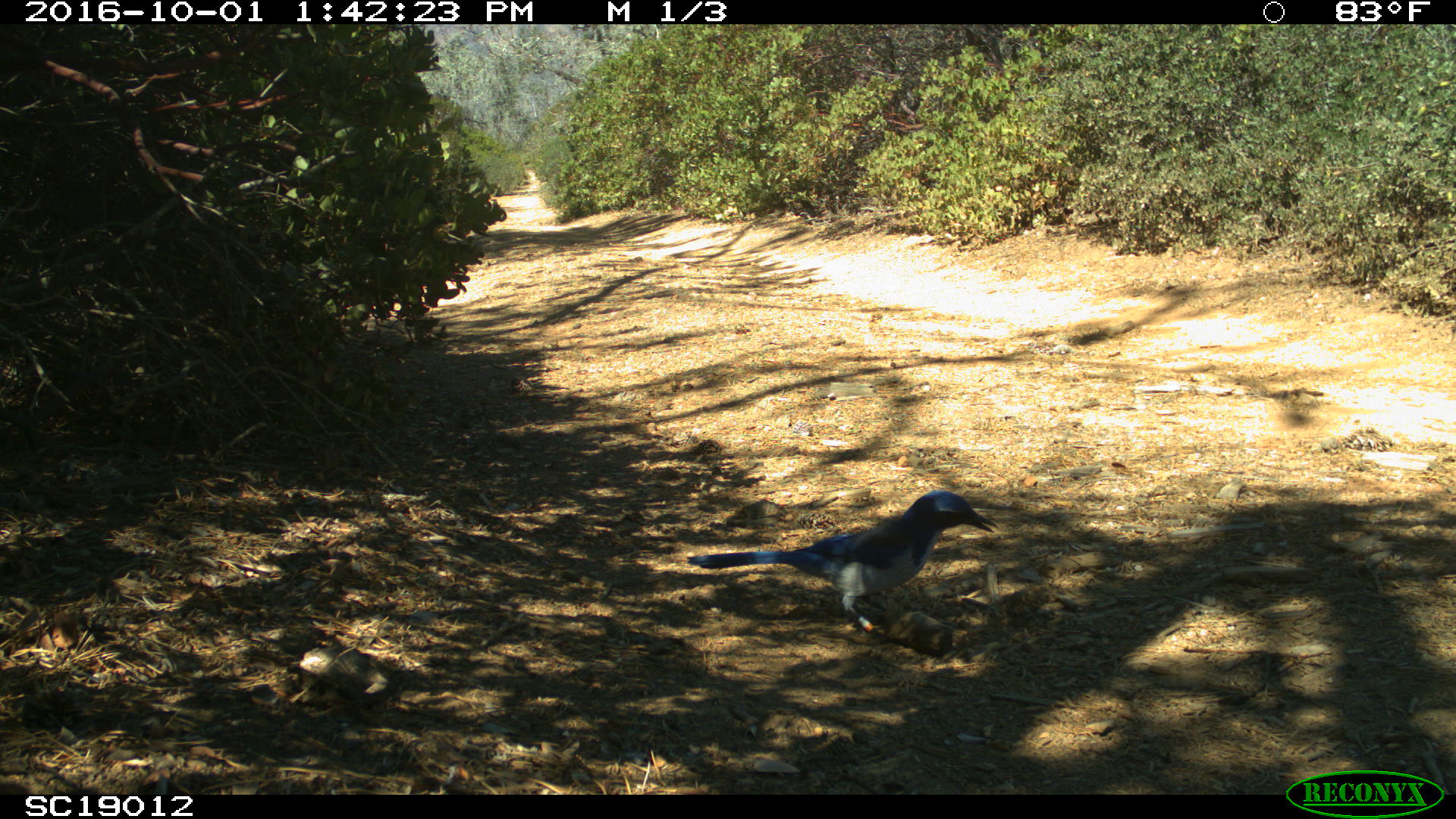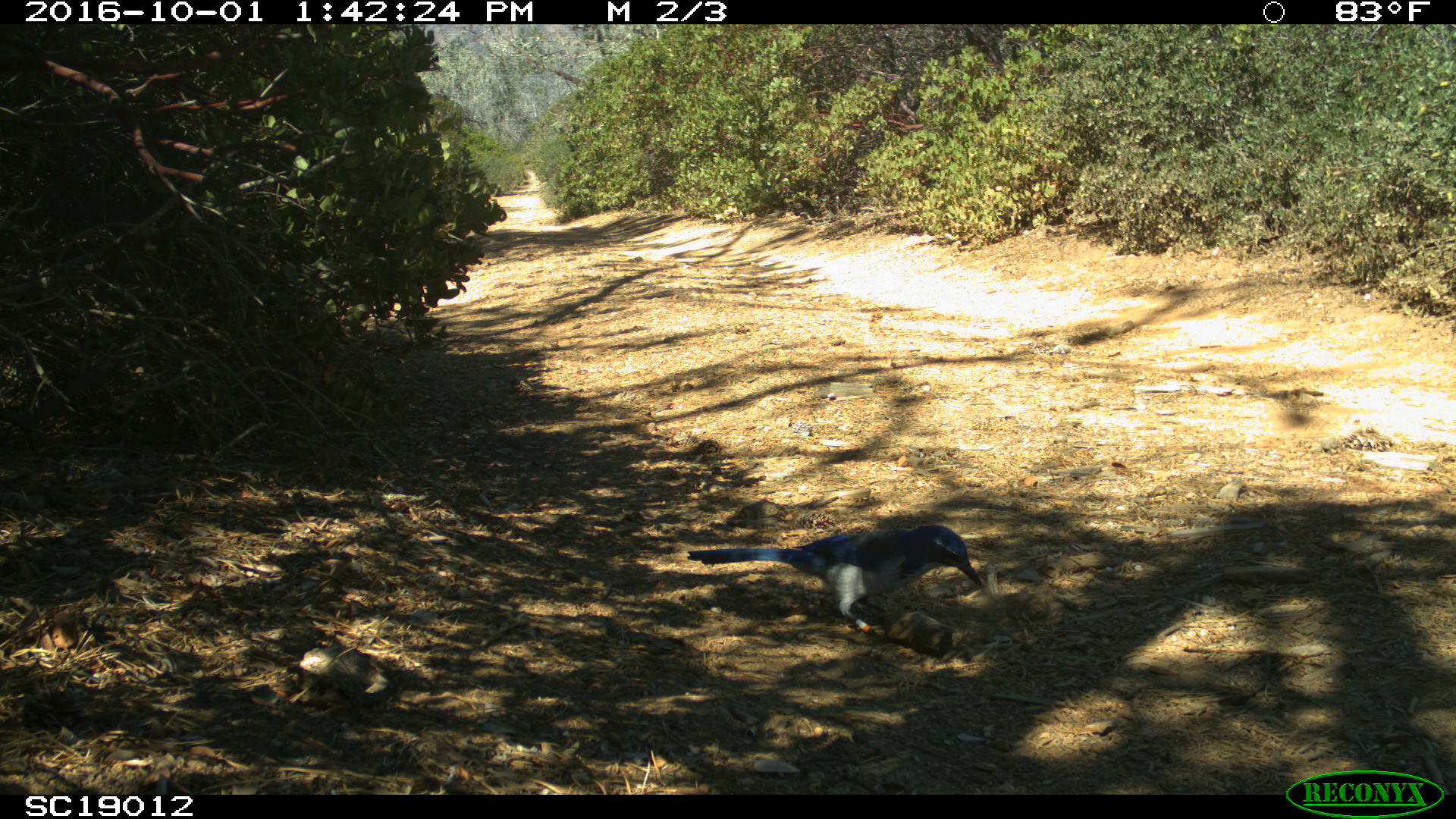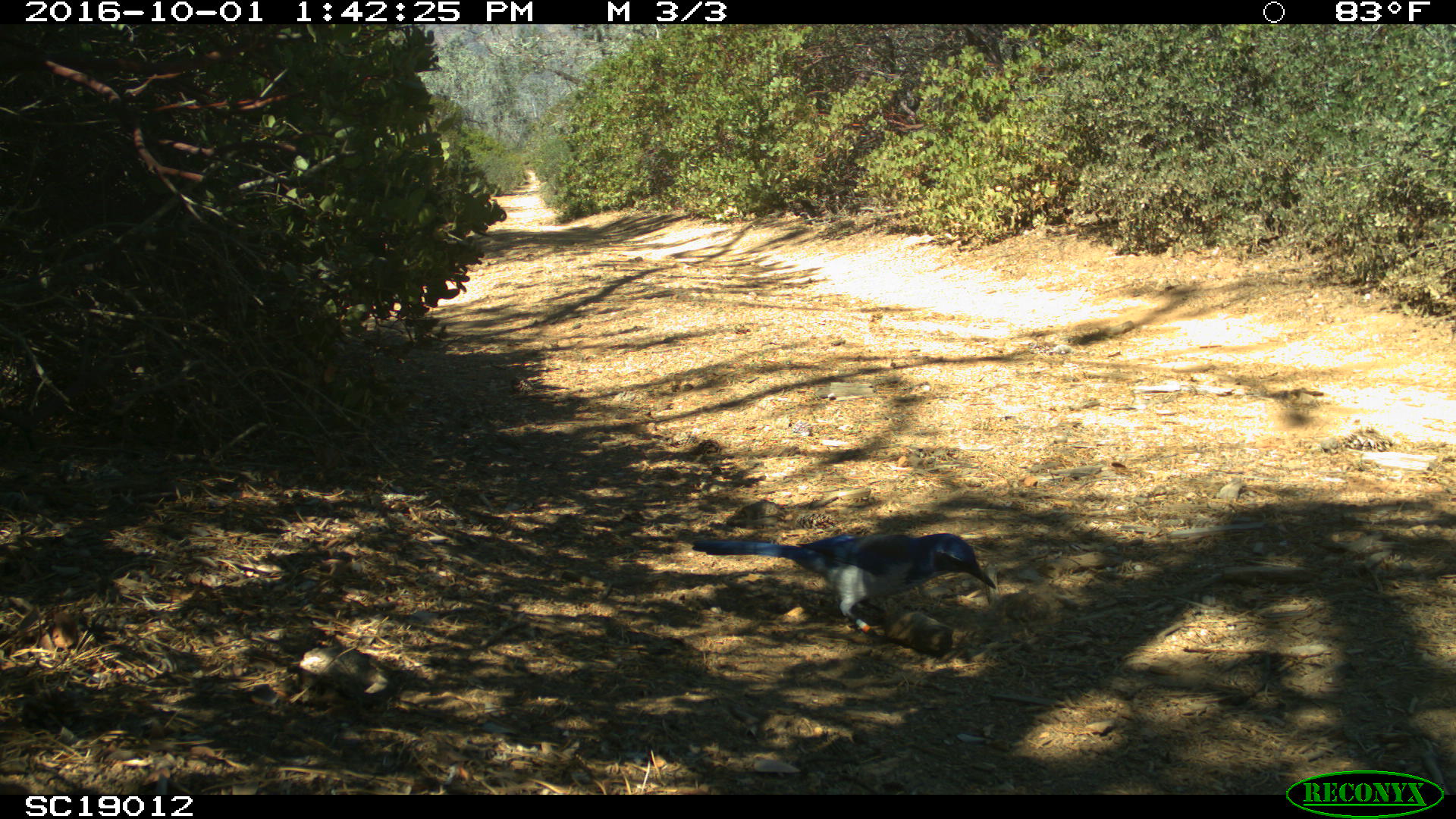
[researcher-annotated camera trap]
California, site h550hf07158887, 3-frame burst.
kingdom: Animalia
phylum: Chordata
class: Aves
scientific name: Aves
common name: bird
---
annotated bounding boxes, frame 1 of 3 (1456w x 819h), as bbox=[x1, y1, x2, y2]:
bird: bbox=[685, 489, 999, 642]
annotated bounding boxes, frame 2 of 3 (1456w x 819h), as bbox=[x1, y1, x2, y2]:
bird: bbox=[686, 524, 984, 645]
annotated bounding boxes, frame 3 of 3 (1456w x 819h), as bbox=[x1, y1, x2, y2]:
bird: bbox=[691, 532, 996, 638]